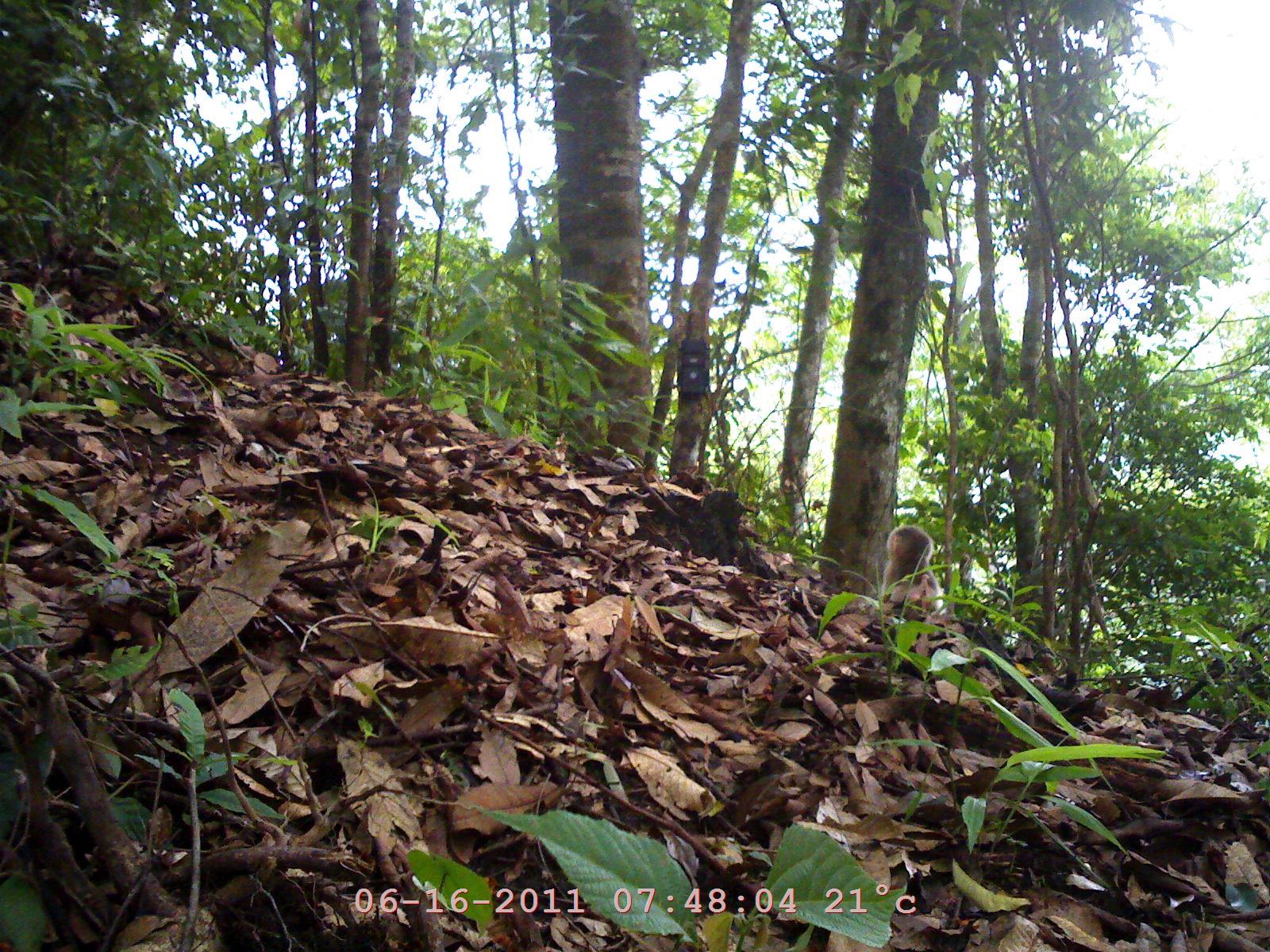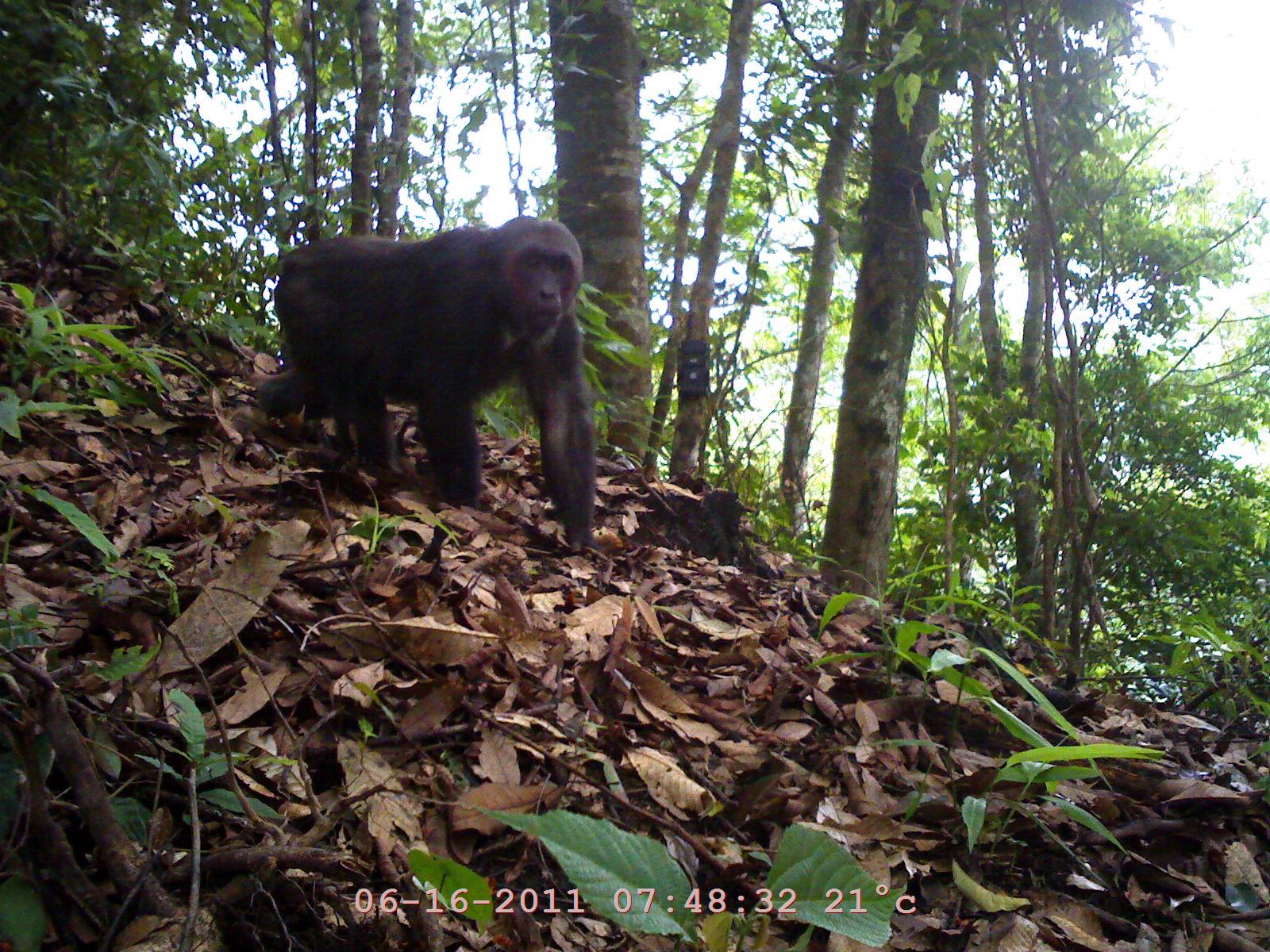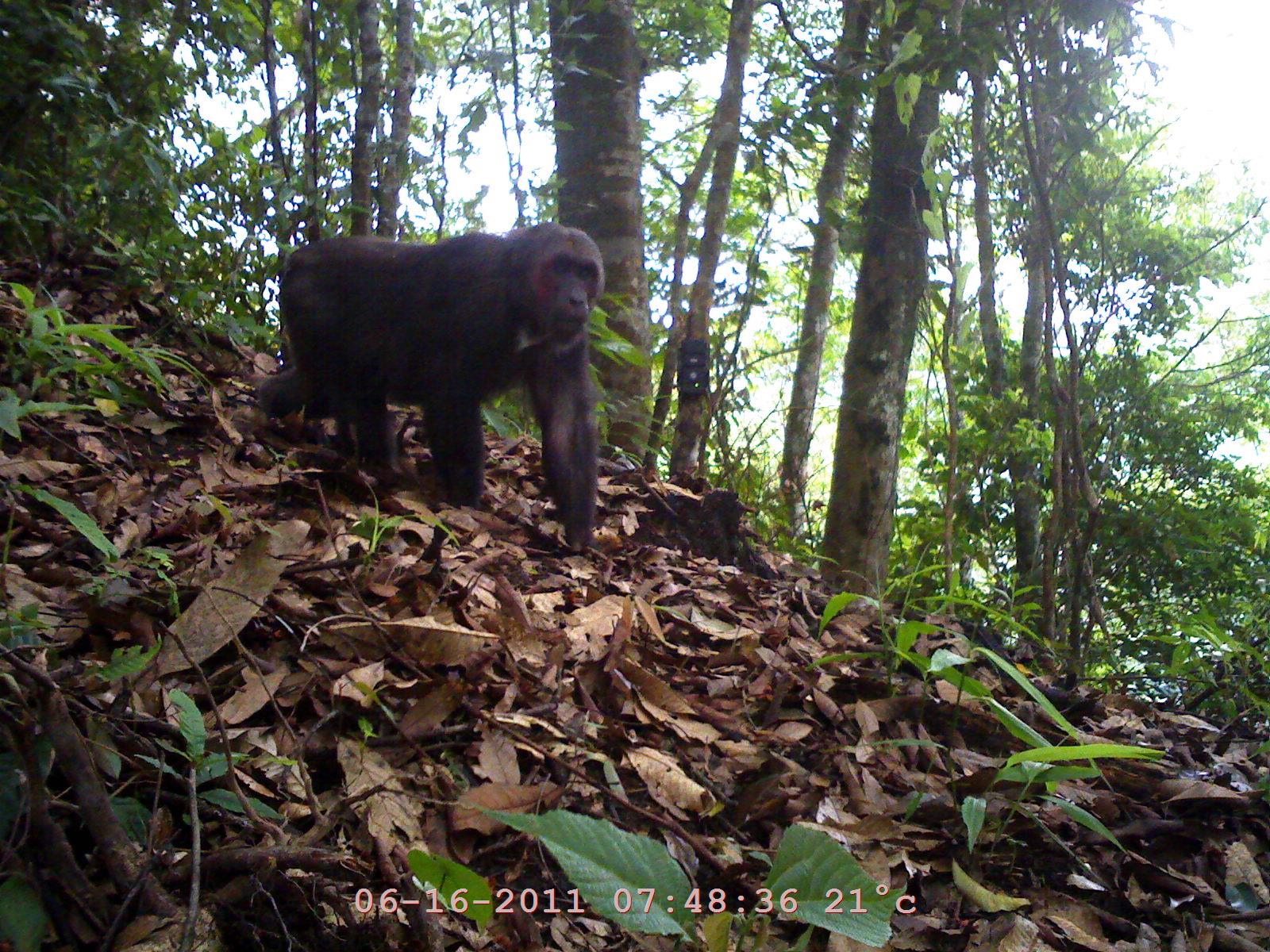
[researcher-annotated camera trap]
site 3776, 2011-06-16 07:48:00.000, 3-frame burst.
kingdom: Animalia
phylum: Chordata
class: Mammalia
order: Primates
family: Cercopithecidae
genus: Macaca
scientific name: Macaca arctoides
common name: stump-tailed macaque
Macaca arctoides (stump-tailed macaque), count 1, age juvenile.